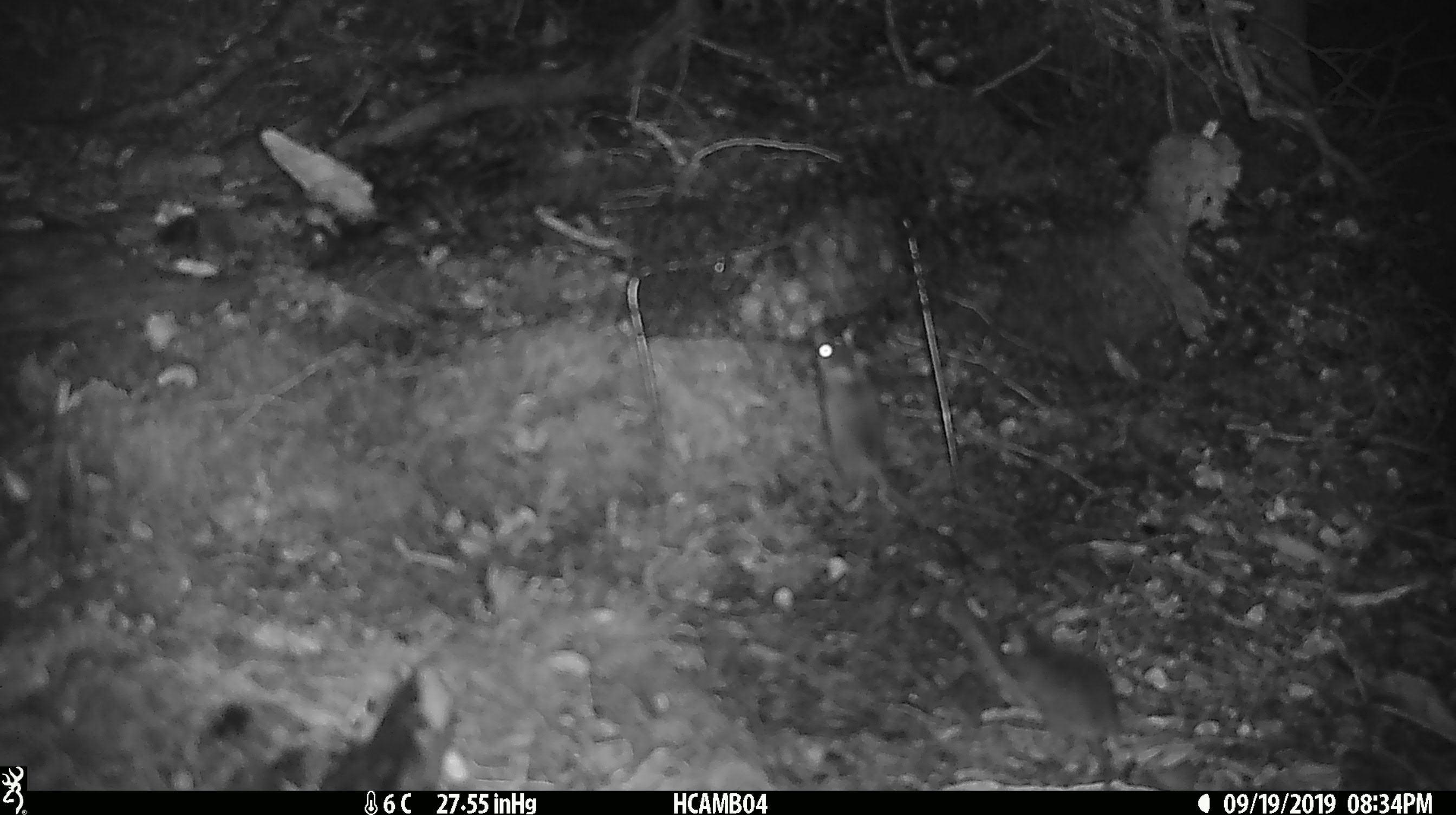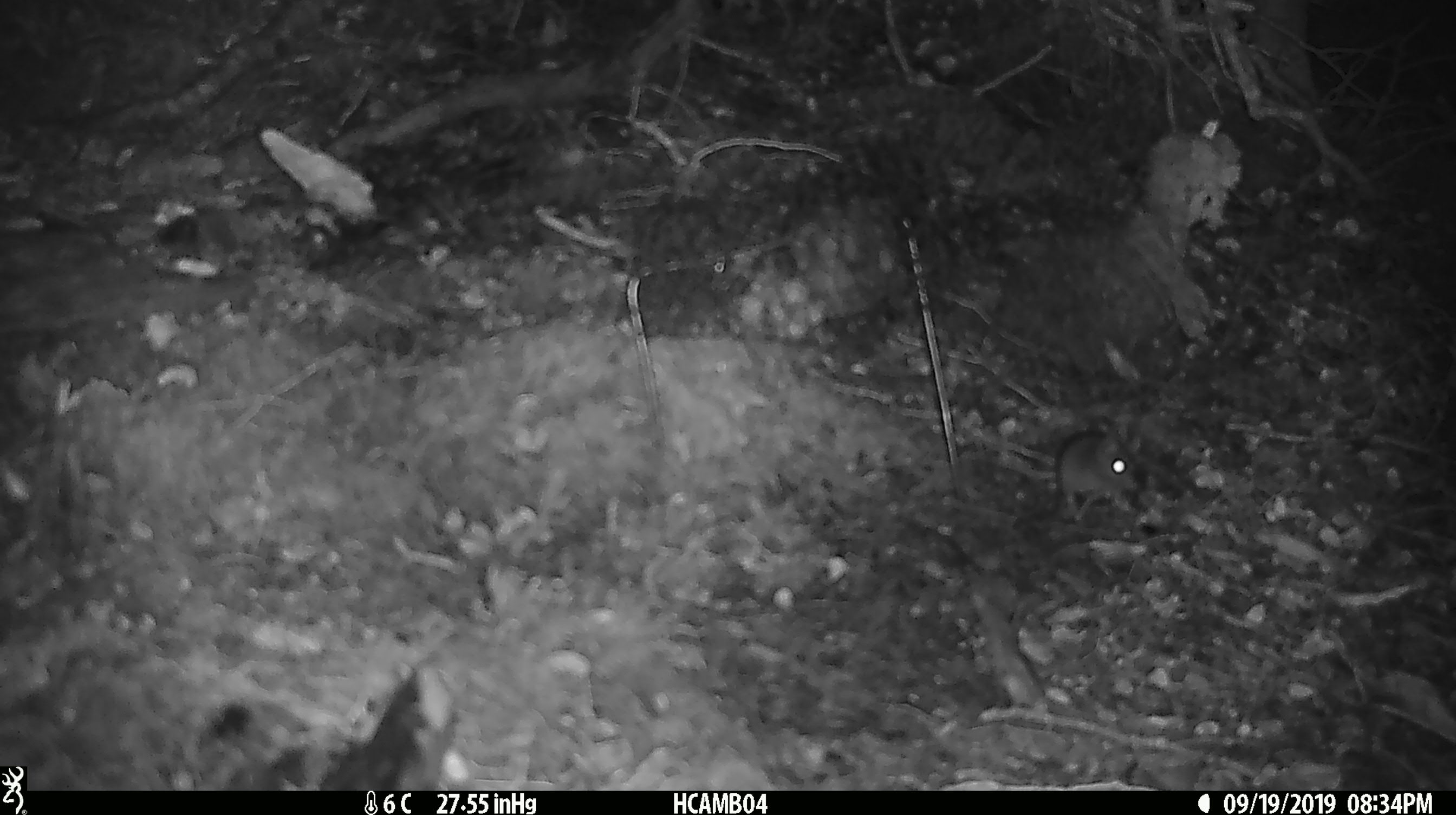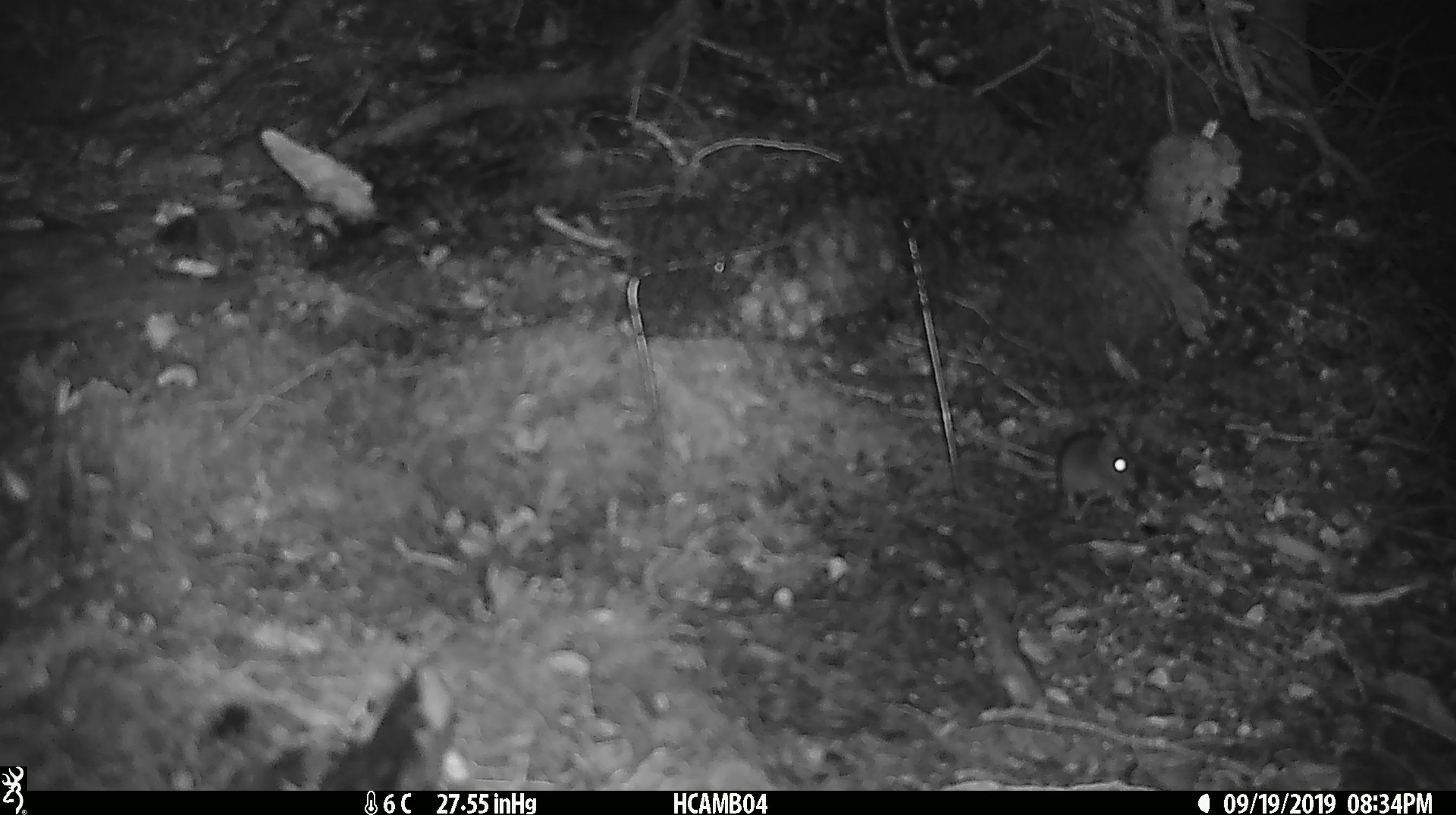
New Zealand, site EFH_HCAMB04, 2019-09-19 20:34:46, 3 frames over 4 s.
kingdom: Animalia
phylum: Chordata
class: Mammalia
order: Rodentia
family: Muridae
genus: Mus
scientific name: Mus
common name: mouse